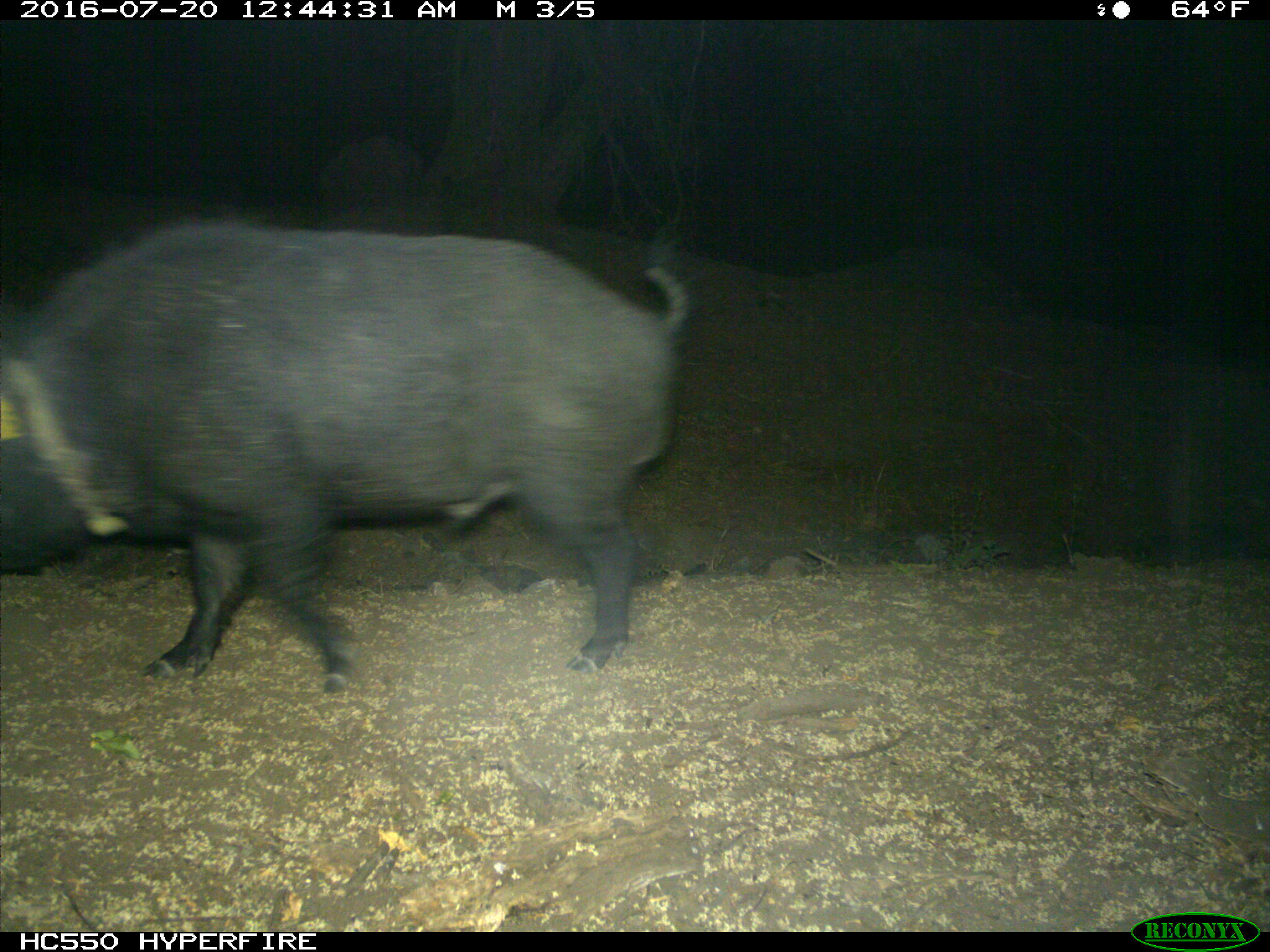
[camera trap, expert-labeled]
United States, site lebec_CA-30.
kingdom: Animalia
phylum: Chordata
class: Mammalia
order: Artiodactyla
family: Suidae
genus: Sus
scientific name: Sus scrofa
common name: wild boar